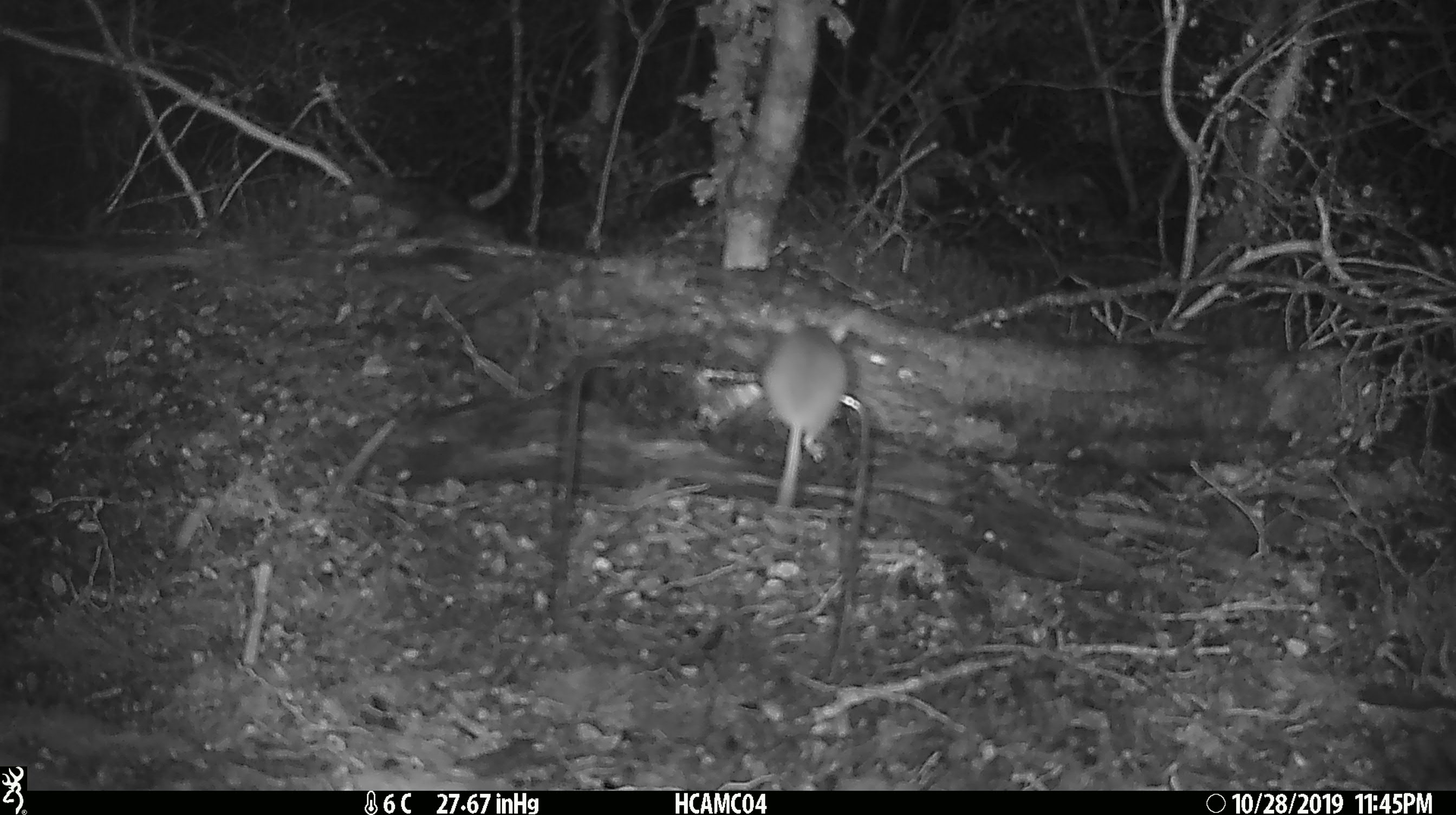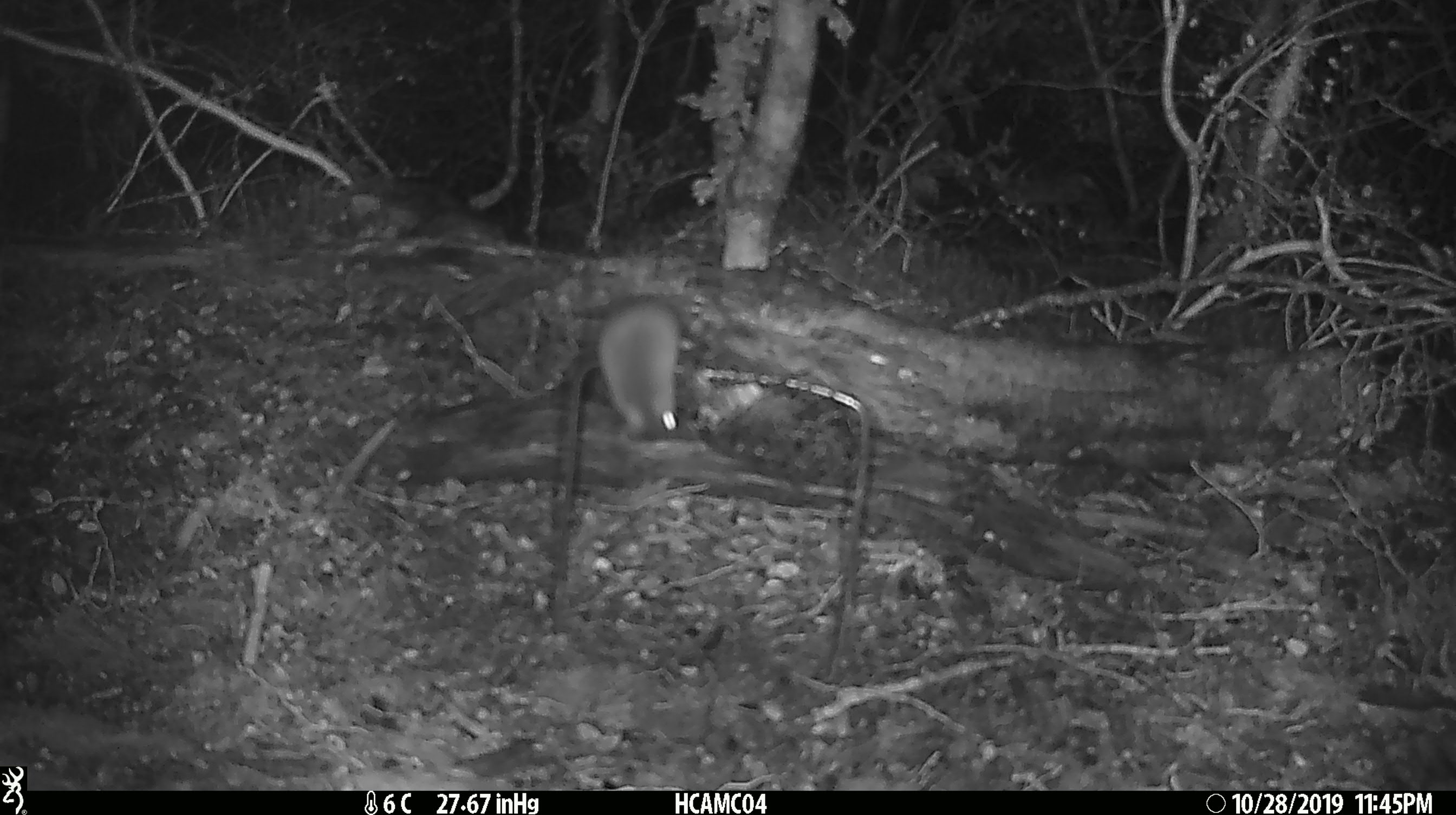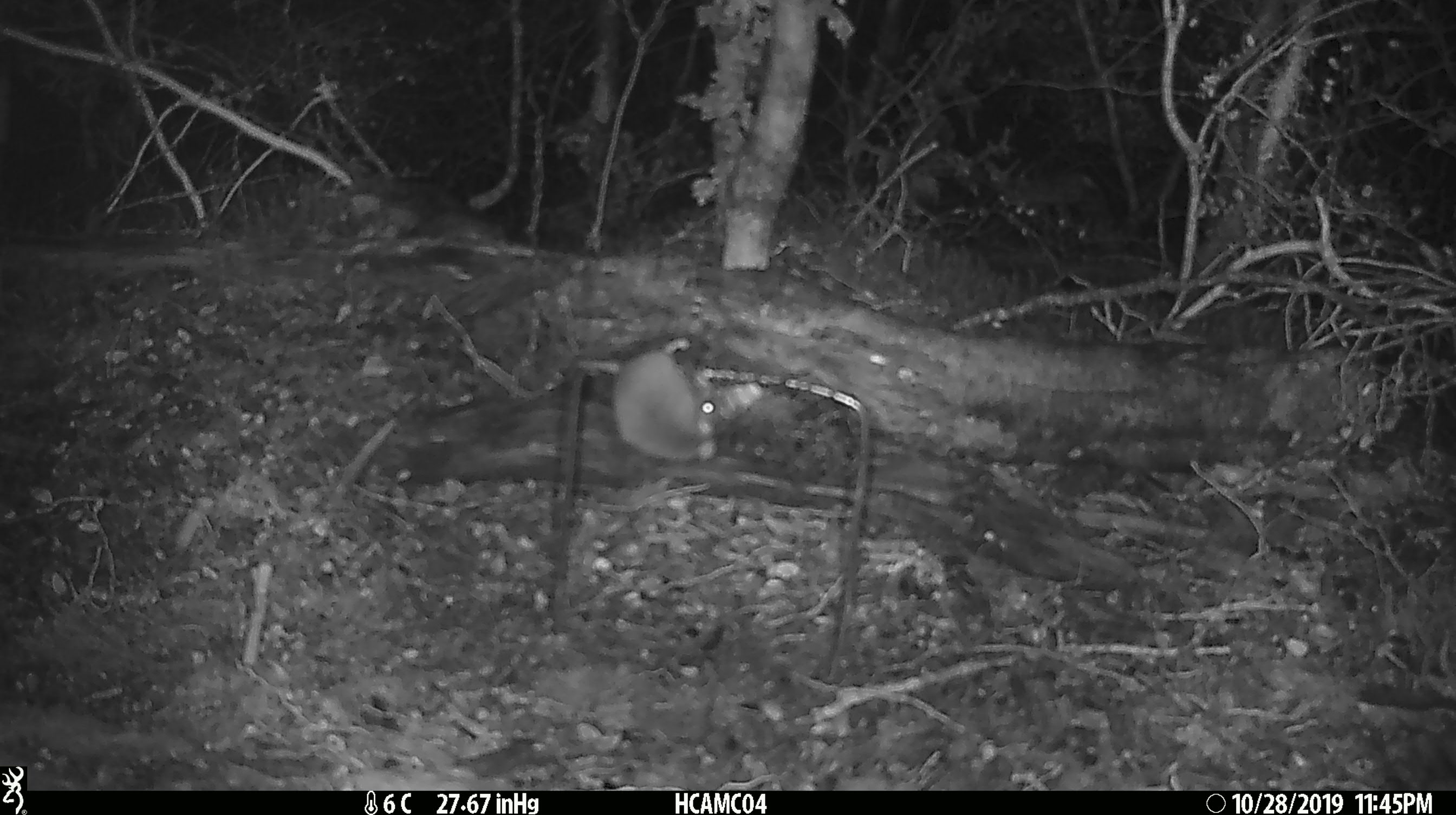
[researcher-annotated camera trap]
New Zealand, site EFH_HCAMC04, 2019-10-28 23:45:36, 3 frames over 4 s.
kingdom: Animalia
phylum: Chordata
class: Mammalia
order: Rodentia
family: Muridae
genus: Mus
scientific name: Mus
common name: mouse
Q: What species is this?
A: Mouse (Mus).